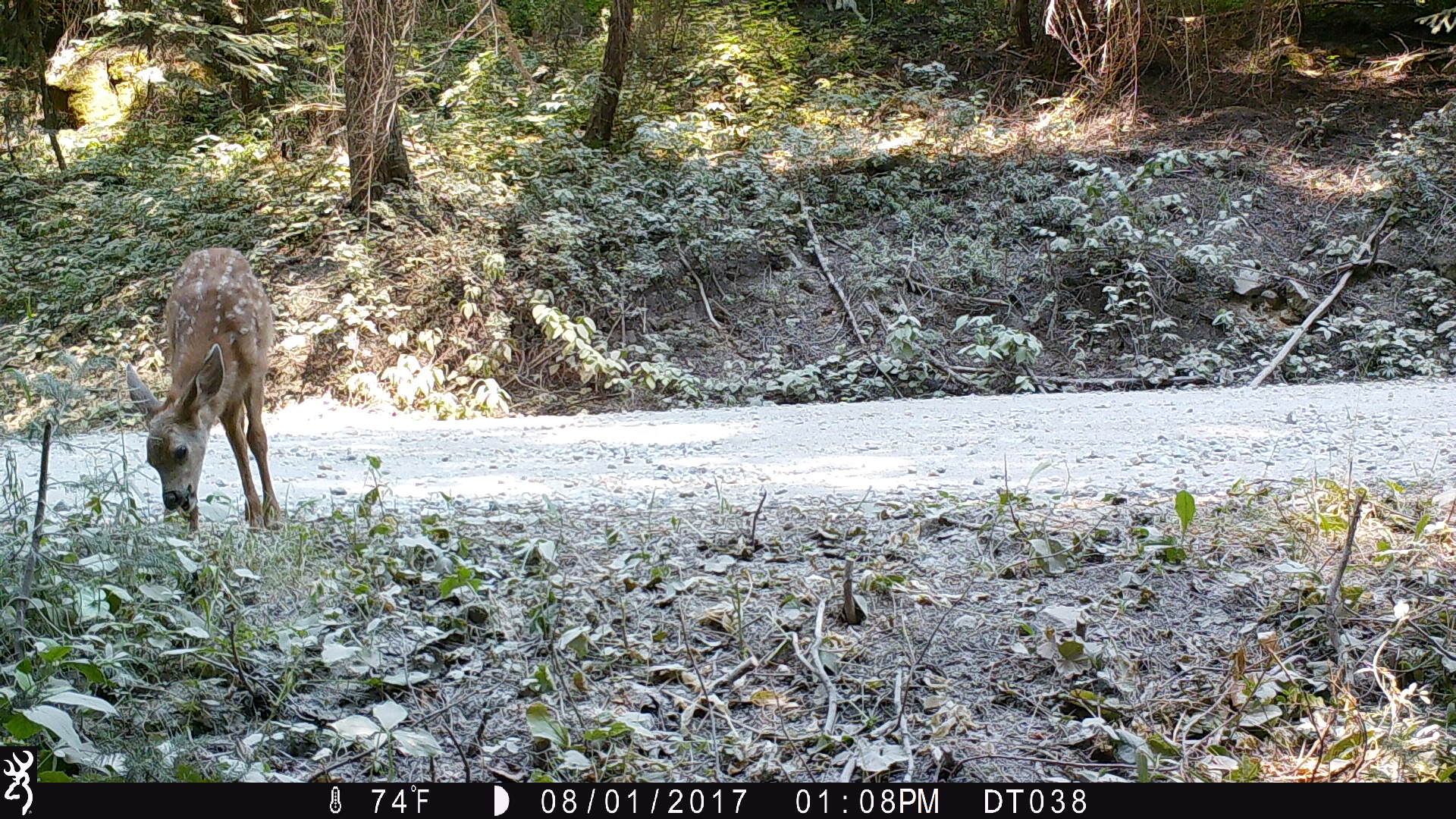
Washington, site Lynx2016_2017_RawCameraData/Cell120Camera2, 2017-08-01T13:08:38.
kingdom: Animalia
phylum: Chordata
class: Mammalia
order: Artiodactyla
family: Cervidae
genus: Odocoileus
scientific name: Odocoileus hemionus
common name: mule deer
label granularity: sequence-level